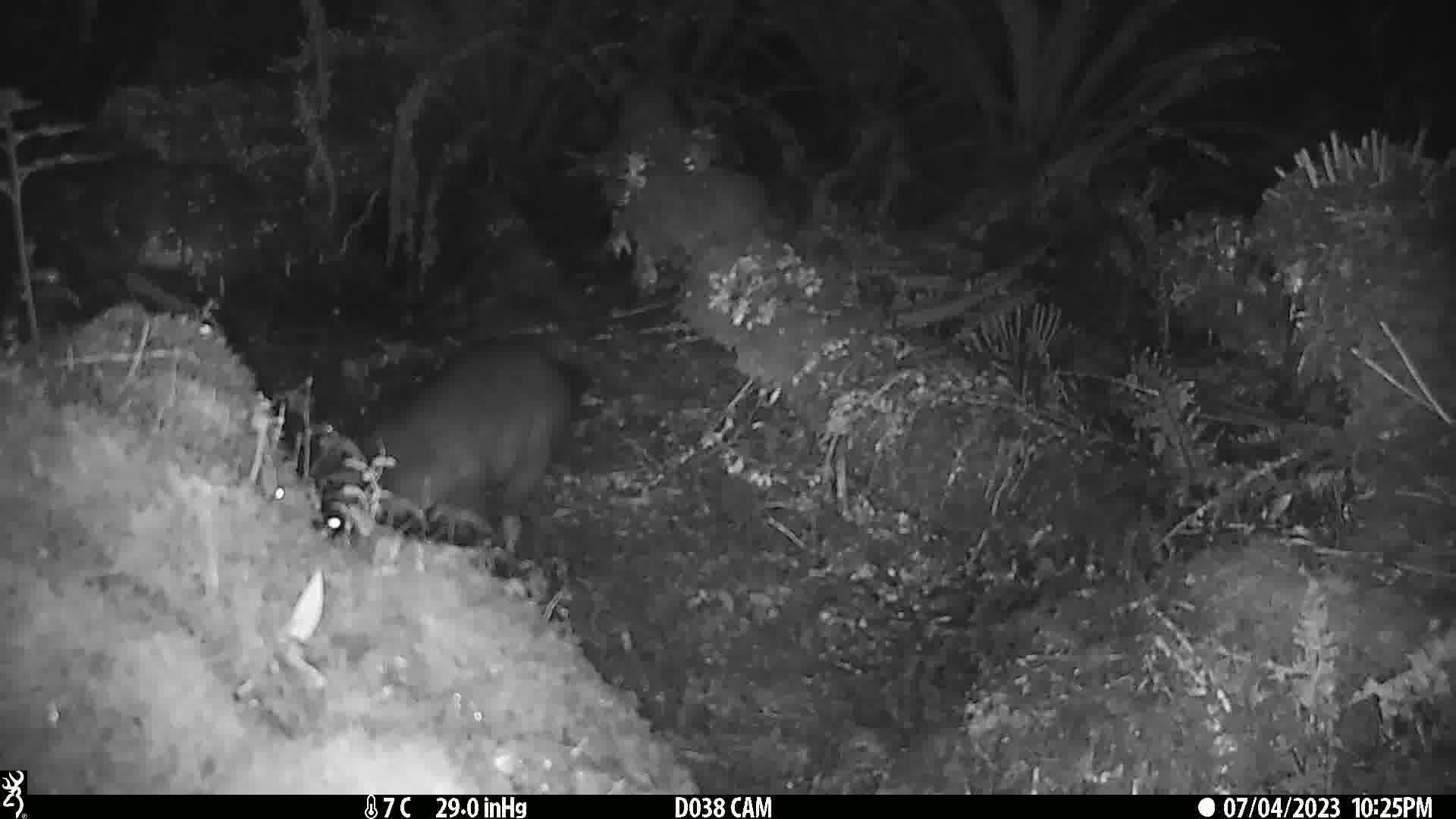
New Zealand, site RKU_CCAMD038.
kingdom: Animalia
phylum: Chordata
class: Mammalia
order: Diprotodontia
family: Phalangeridae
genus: Trichosurus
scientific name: Trichosurus vulpecula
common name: common brushtail possum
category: possum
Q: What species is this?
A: Possum (common brushtail possum) (Trichosurus vulpecula).